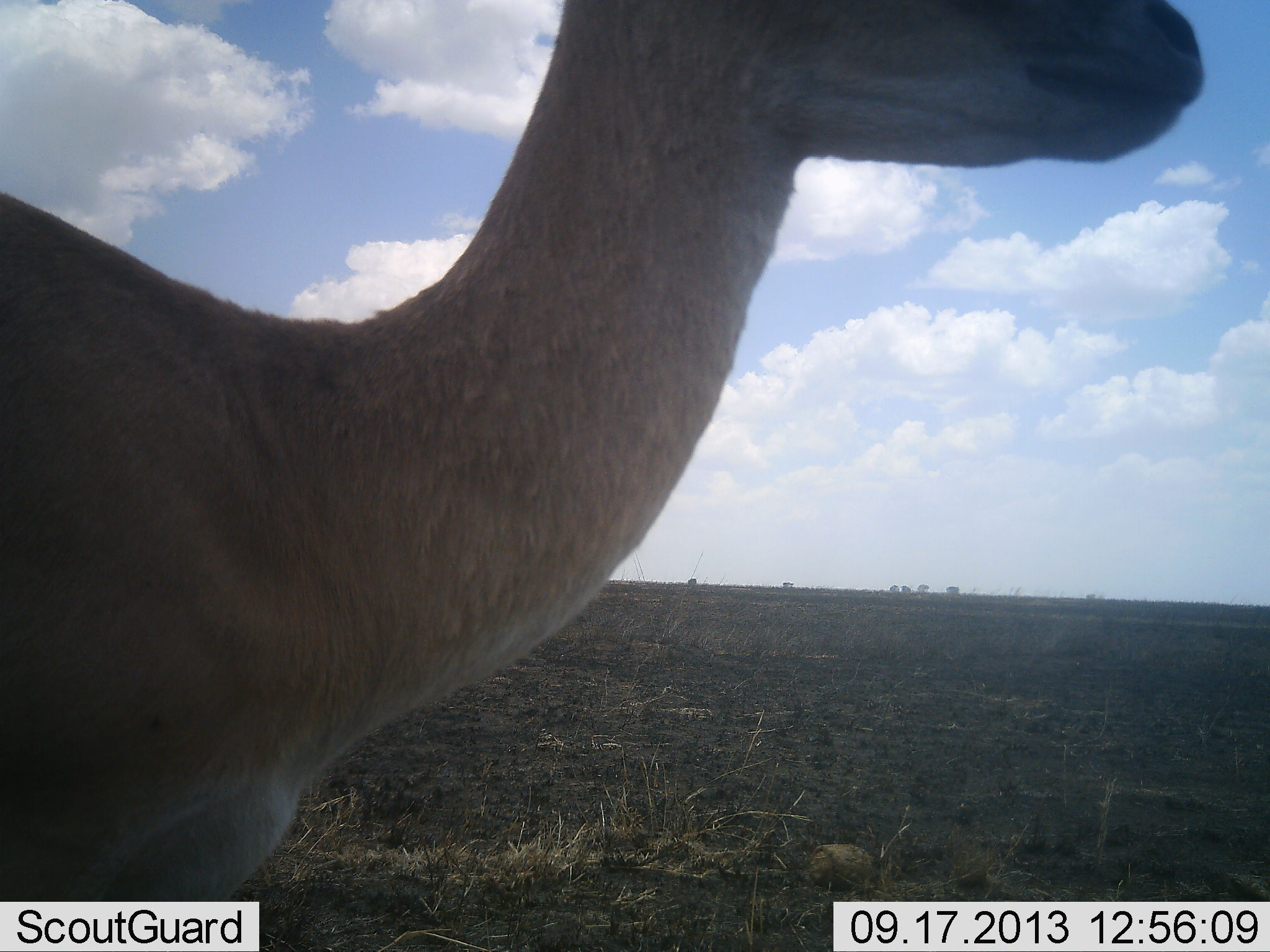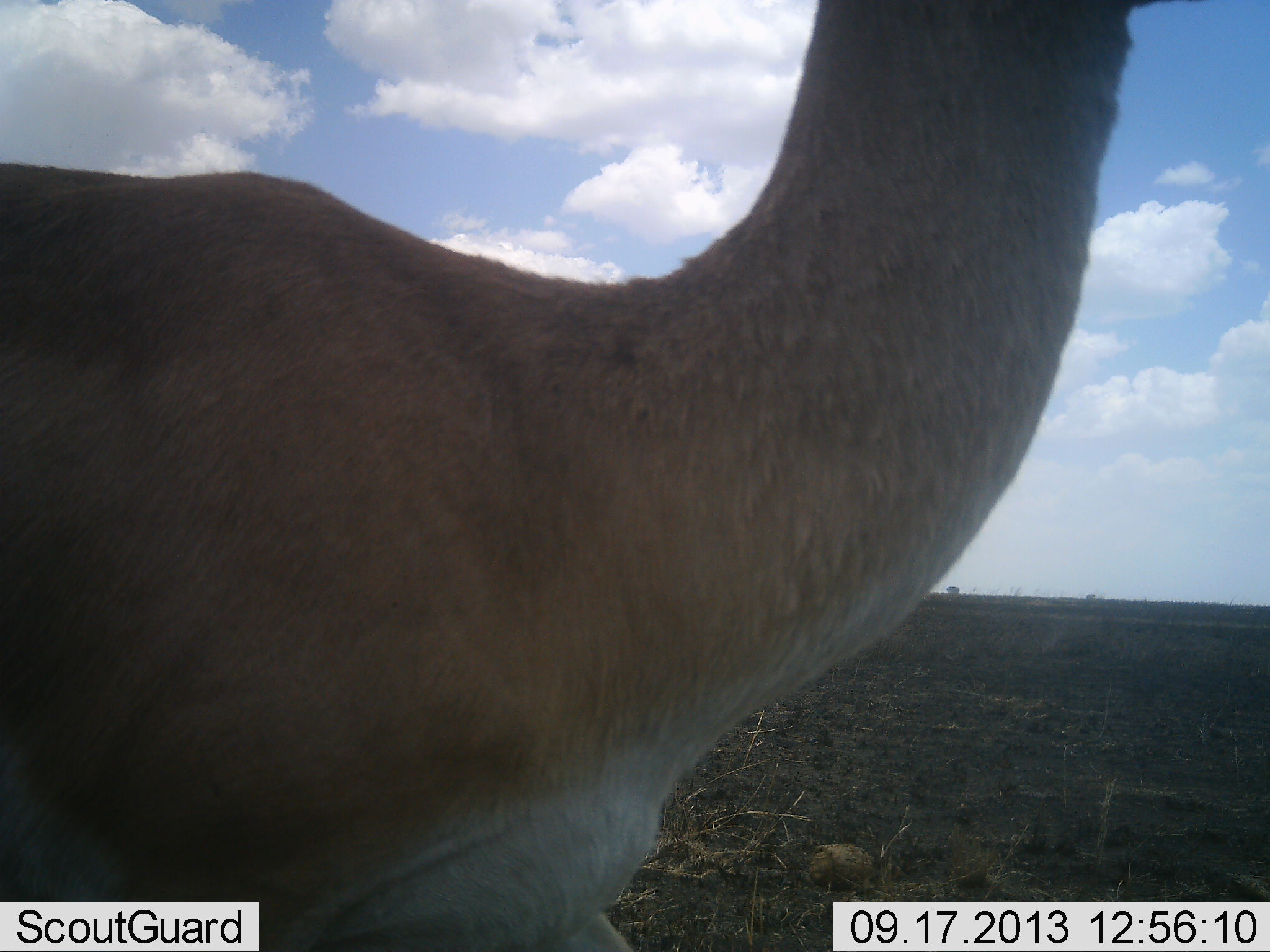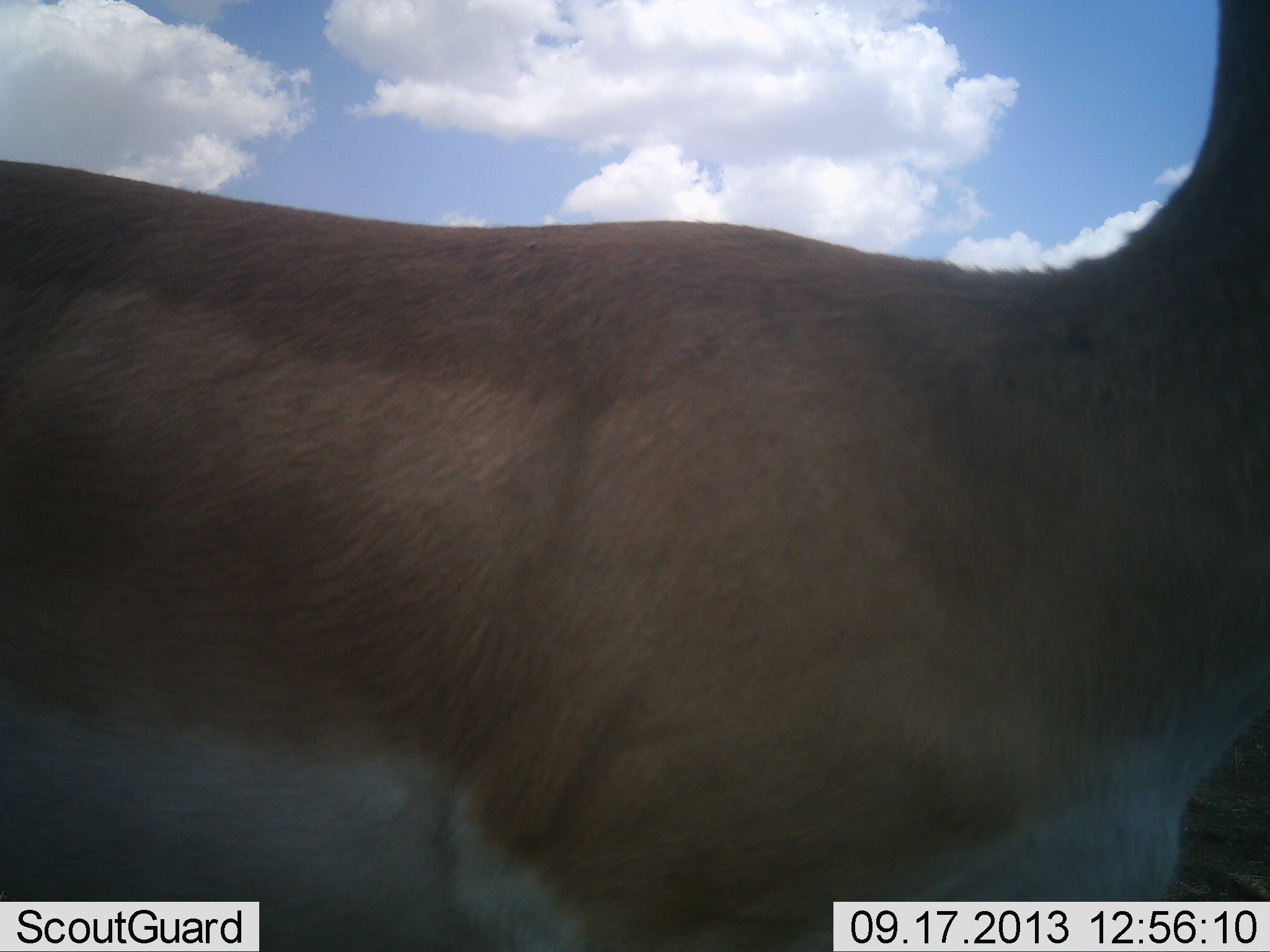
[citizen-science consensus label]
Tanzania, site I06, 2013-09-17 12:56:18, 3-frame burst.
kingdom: Animalia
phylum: Chordata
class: Mammalia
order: Artiodactyla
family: Bovidae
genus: Nanger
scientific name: Nanger granti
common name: grant's gazelle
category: gazellegrants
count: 1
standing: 28%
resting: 0%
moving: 72%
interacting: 0%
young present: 0%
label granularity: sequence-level